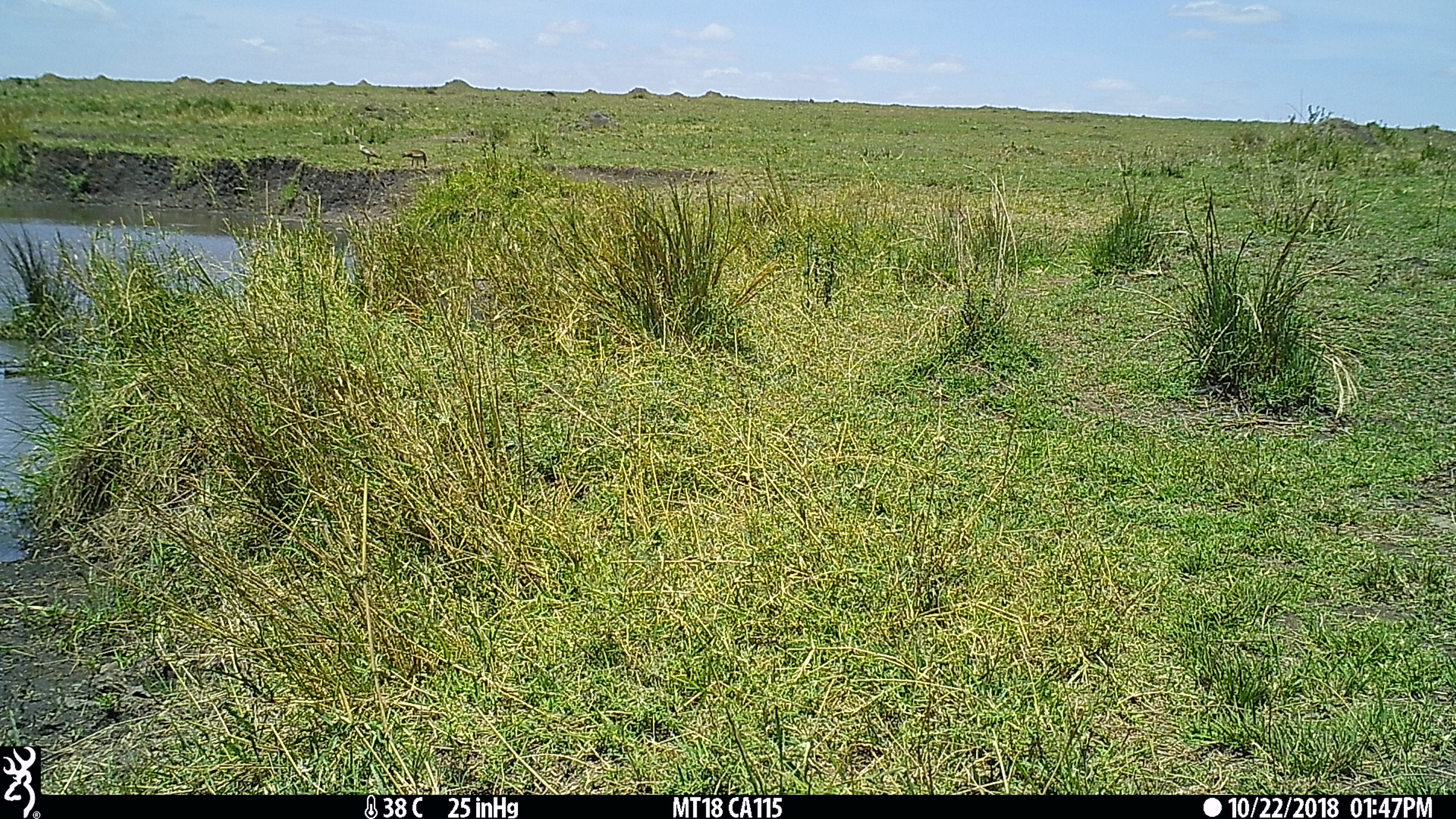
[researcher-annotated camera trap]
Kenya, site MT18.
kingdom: Animalia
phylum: Chordata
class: Aves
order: Anseriformes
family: Anatidae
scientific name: Anatidae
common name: goose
Goose (Anatidae).